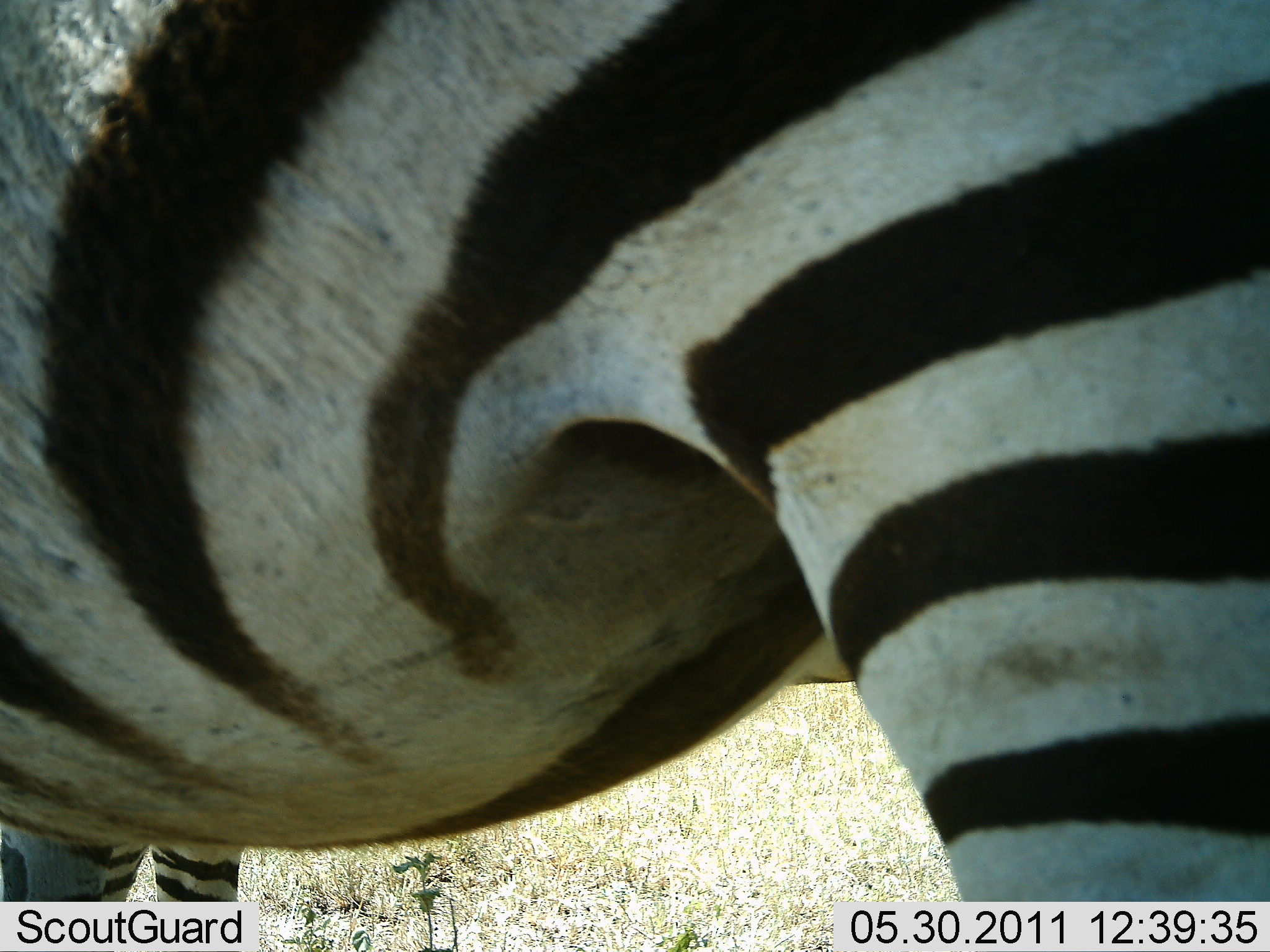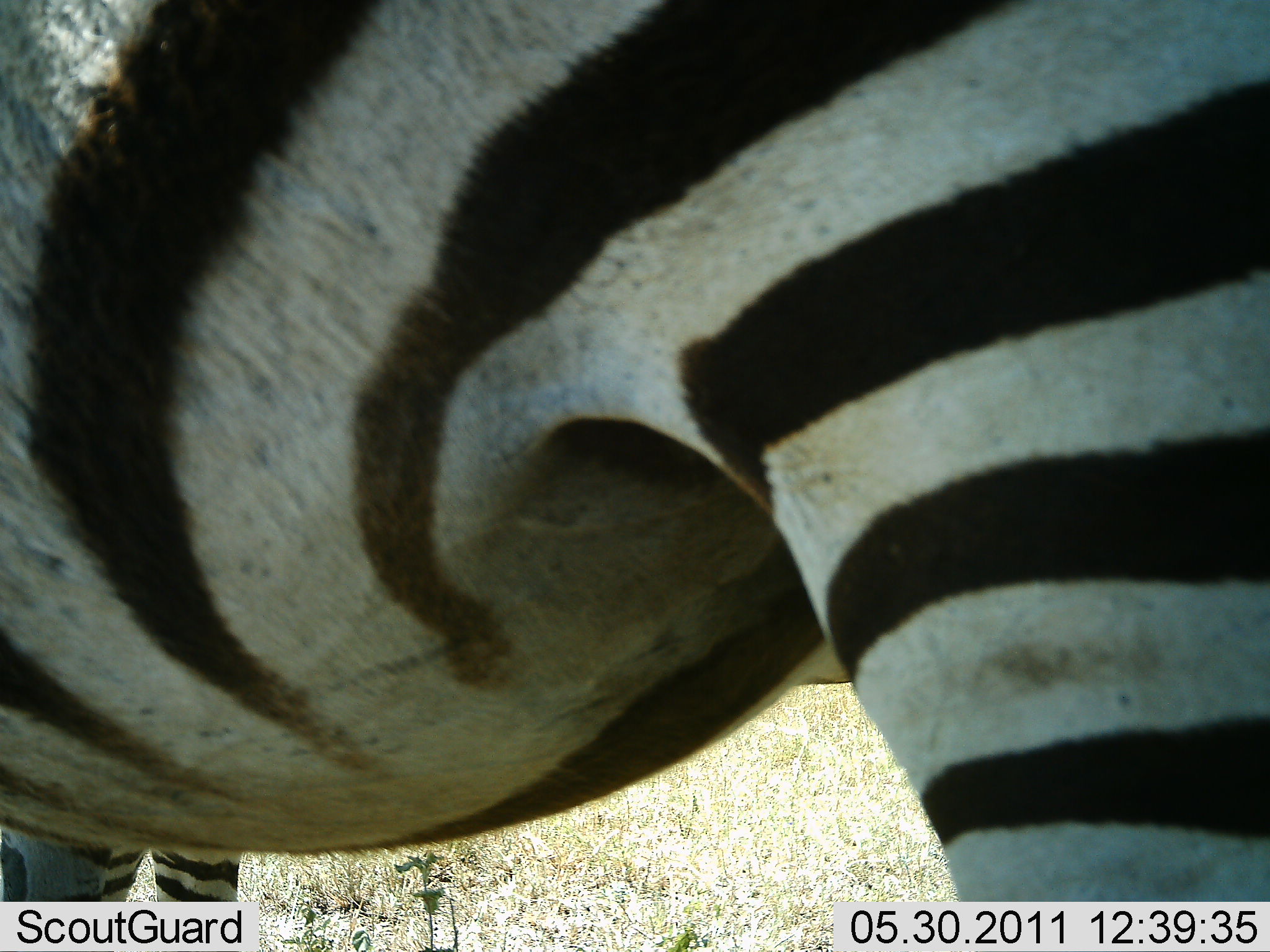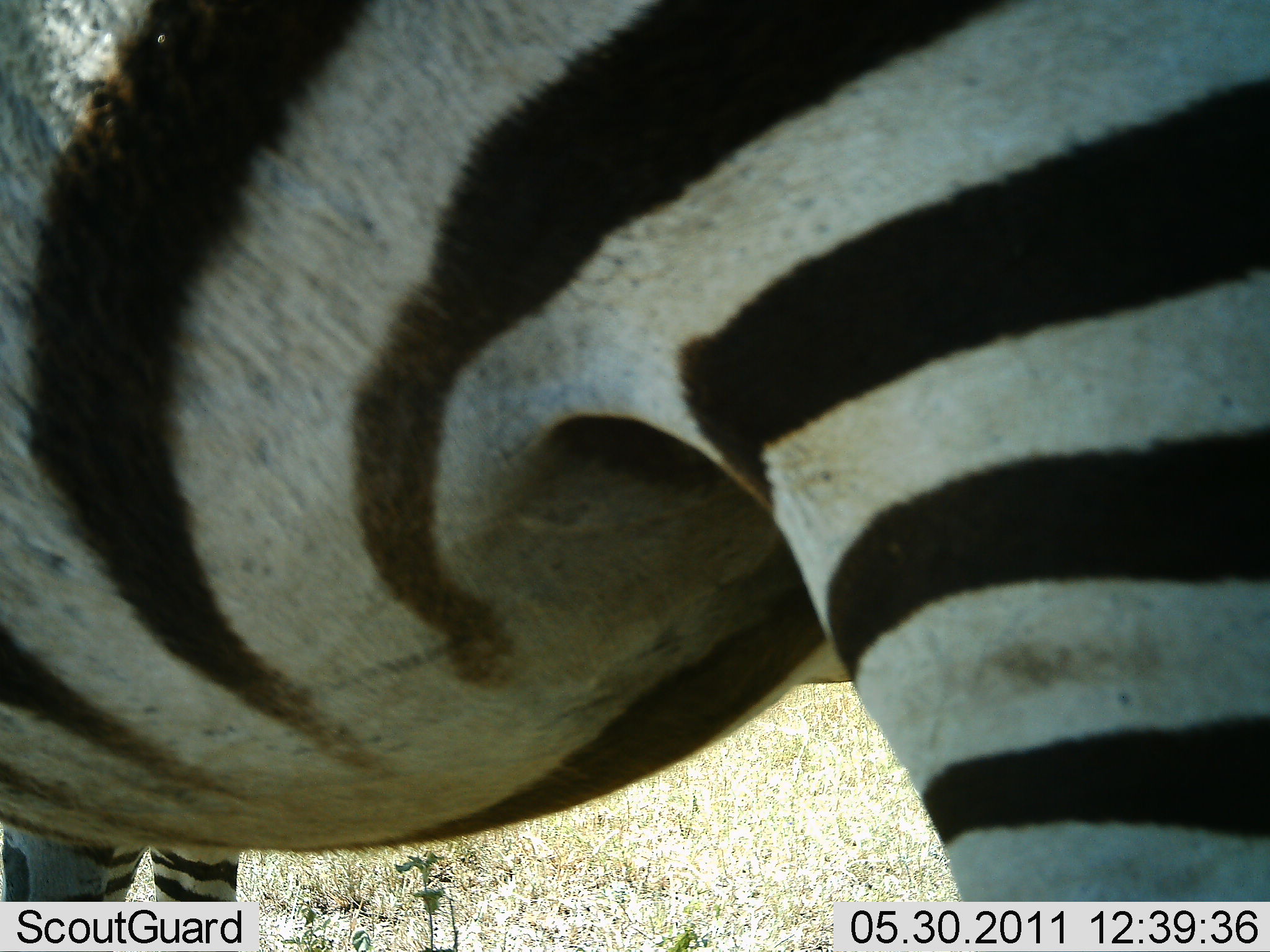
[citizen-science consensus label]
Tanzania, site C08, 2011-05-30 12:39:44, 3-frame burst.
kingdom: Animalia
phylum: Chordata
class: Mammalia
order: Perissodactyla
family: Equidae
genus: Equus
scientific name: Equus quagga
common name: plains zebra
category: zebra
Zebra (plains zebra) (Equus quagga), count 1. Behavior (volunteer vote fractions): standing 100%, resting 0%, moving 0%, interacting 0%. Young present (vote fraction): 0%. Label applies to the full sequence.